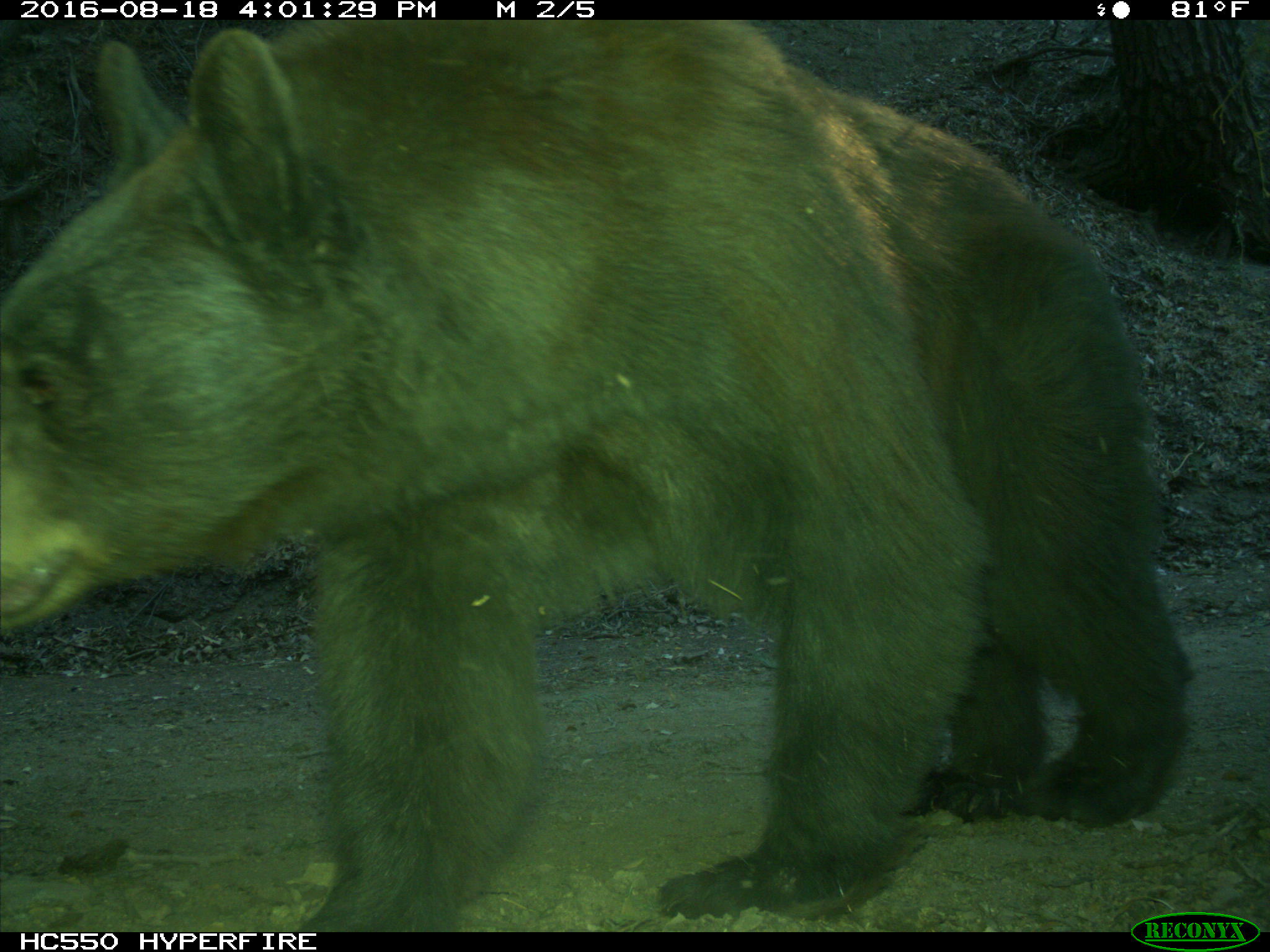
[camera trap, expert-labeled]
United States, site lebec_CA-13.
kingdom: Animalia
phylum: Chordata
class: Mammalia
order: Carnivora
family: Ursidae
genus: Ursus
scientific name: Ursus americanus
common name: american black bear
Ursus americanus (american black bear).